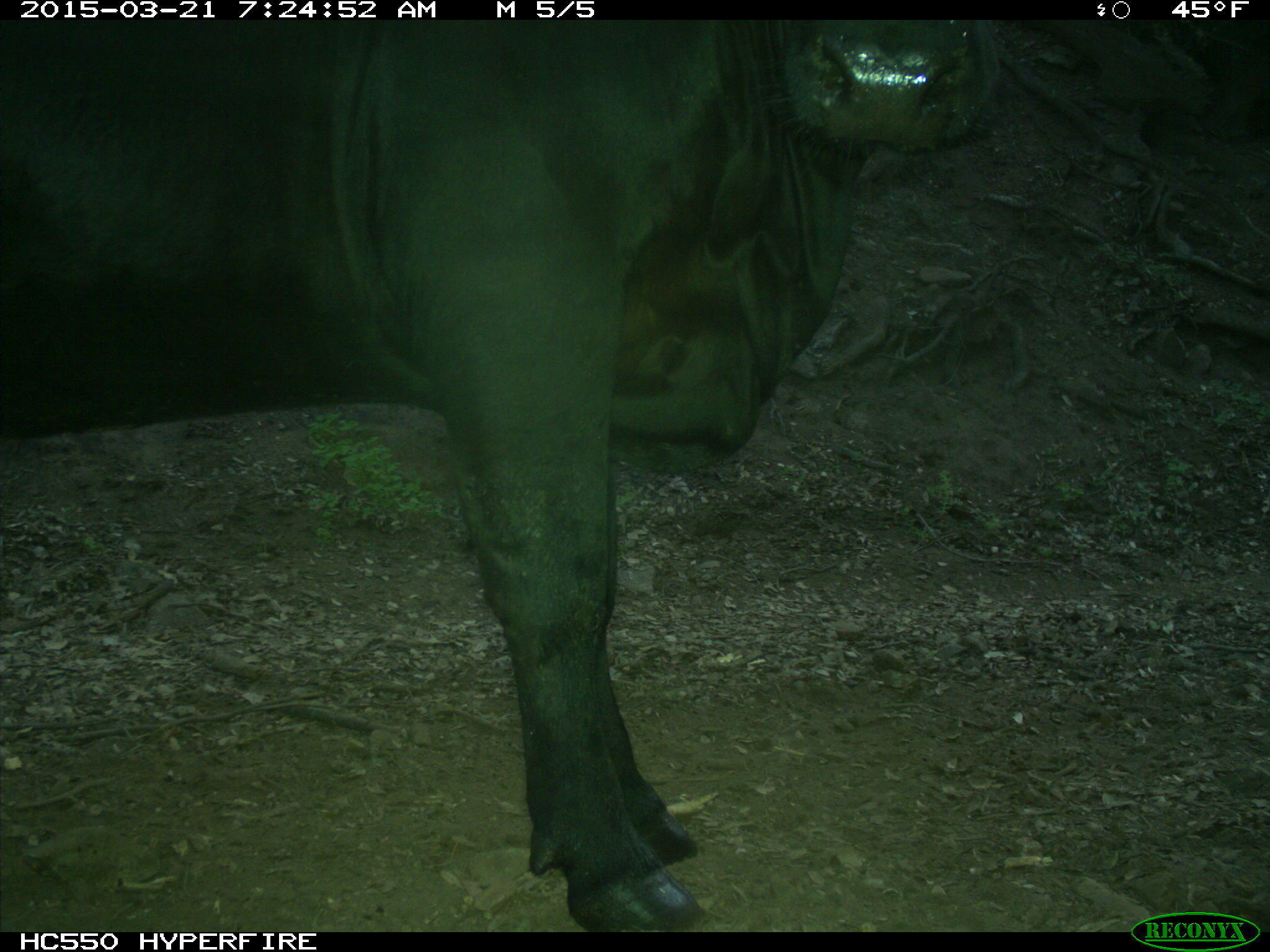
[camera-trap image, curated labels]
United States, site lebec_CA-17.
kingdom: Animalia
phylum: Chordata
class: Mammalia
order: Artiodactyla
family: Bovidae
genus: Bos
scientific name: Bos taurus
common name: domestic cow